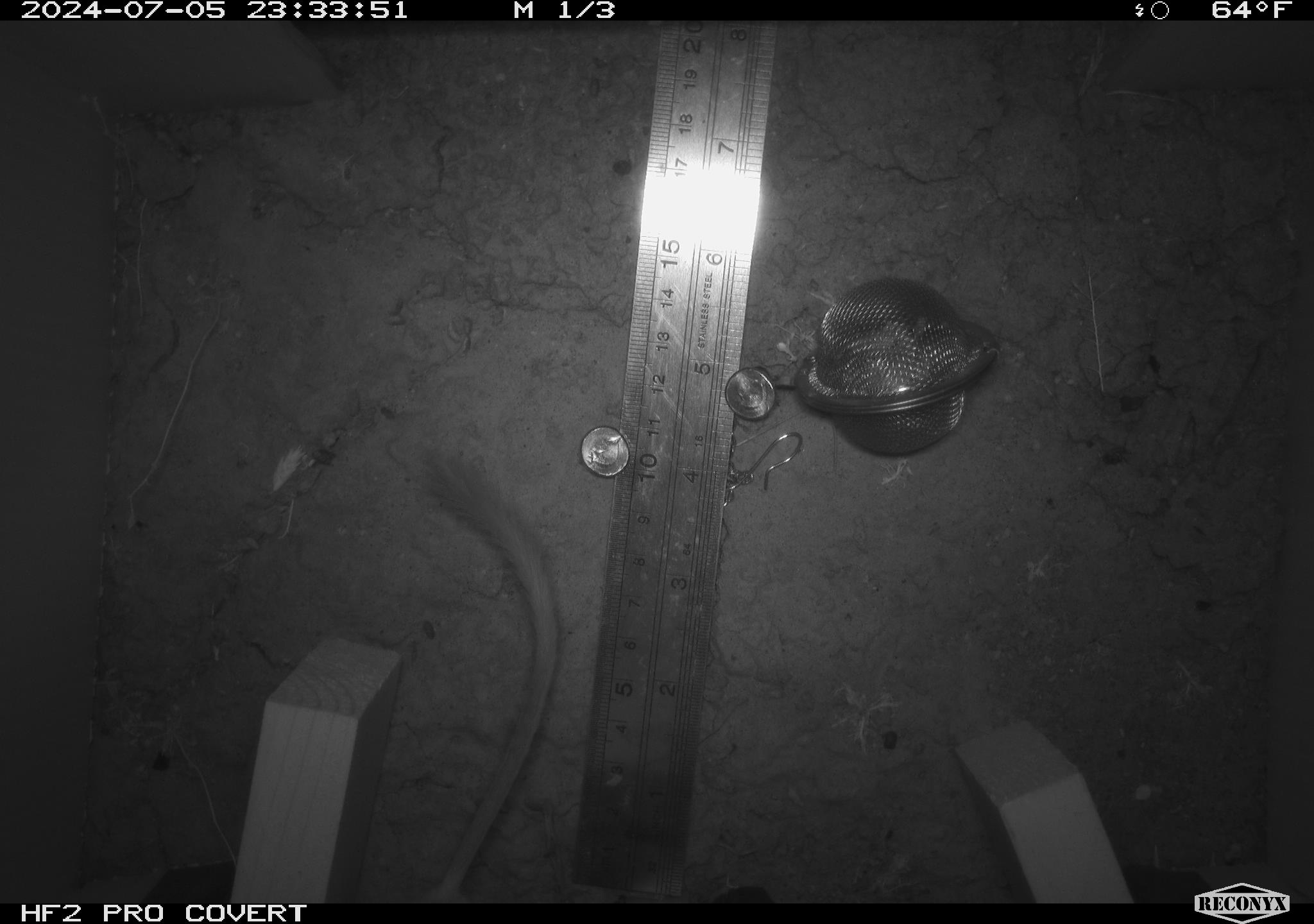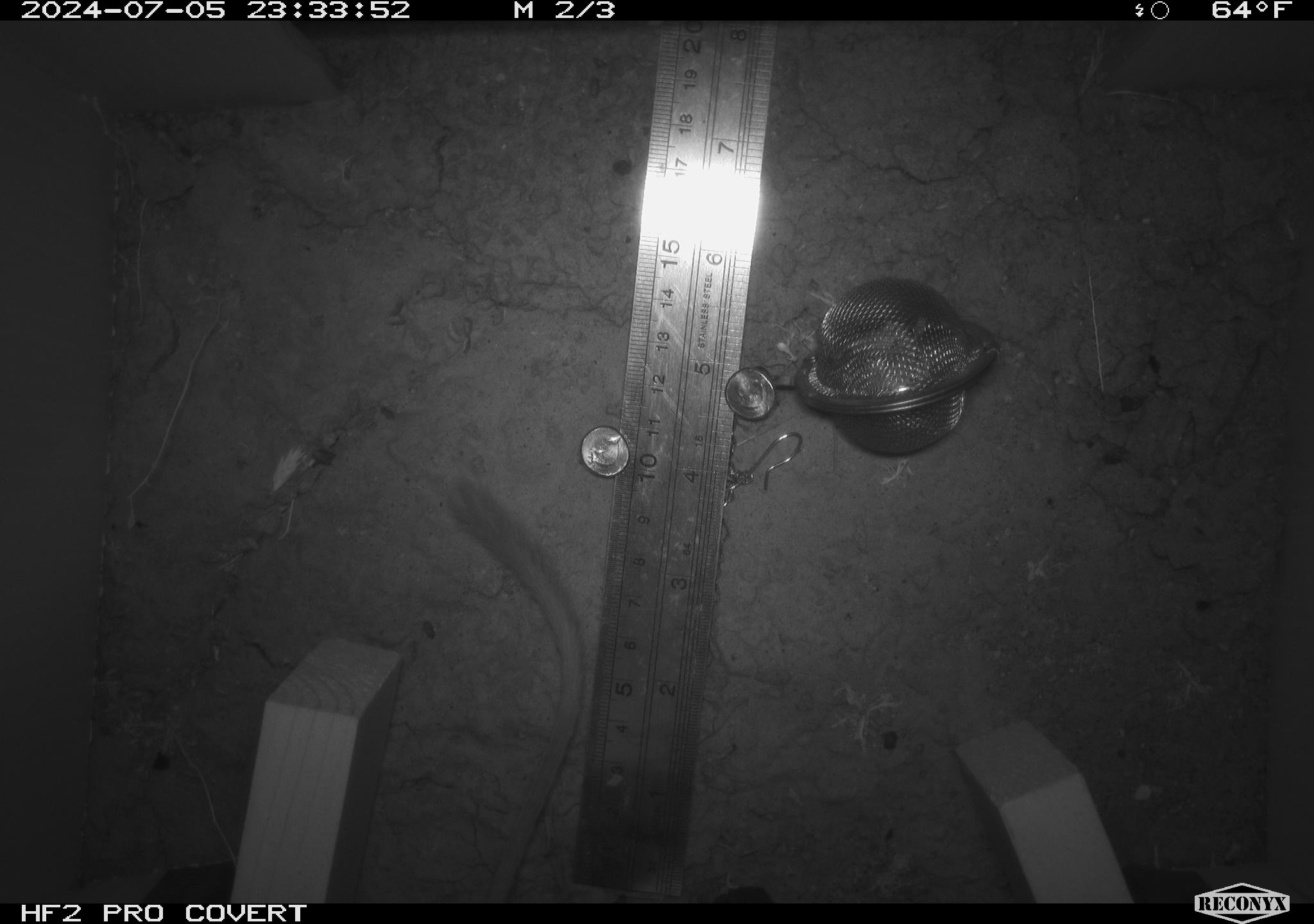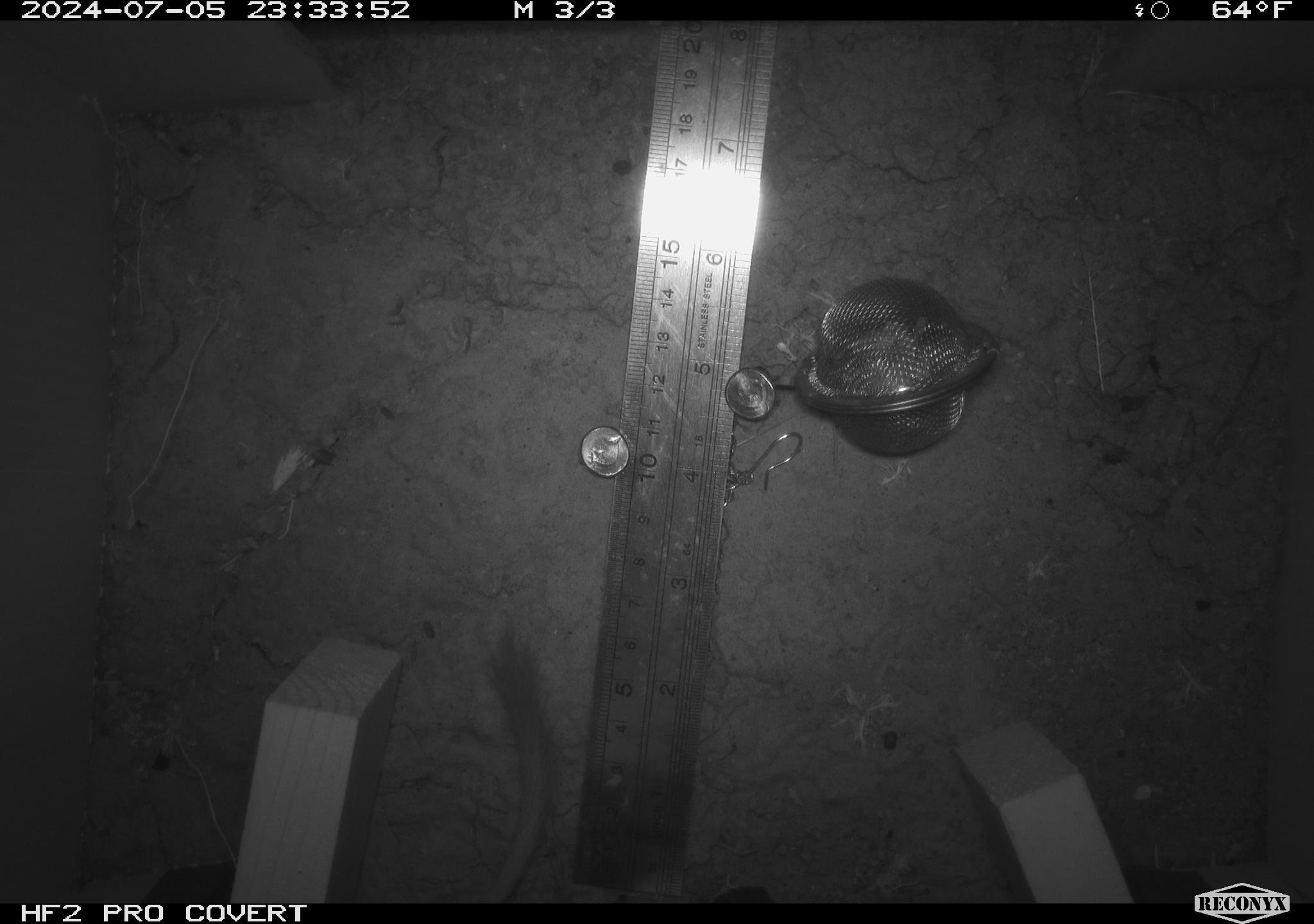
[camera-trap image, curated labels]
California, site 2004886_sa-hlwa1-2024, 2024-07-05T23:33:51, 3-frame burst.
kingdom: Animalia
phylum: Chordata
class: Mammalia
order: Rodentia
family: Heteromyidae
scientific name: Heteromyidae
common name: kangaroo rats and pocket mice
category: heteromyidae family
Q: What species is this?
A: Heteromyidae family (kangaroo rats and pocket mice) (Heteromyidae).